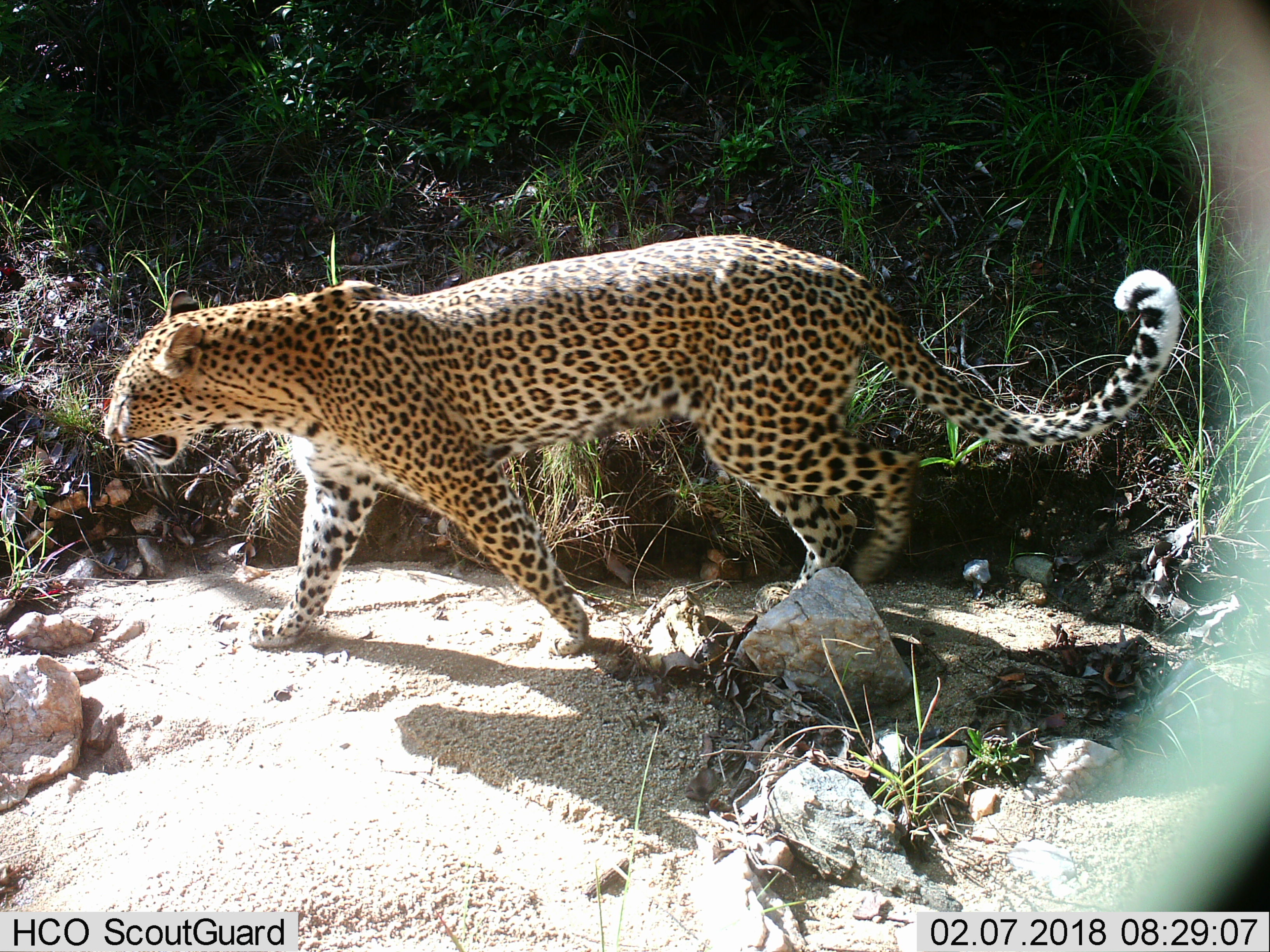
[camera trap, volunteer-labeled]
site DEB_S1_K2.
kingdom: Animalia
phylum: Chordata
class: Mammalia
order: Carnivora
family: Felidae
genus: Panthera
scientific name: Panthera pardus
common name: leopard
Leopard (Panthera pardus), count 1. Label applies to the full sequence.